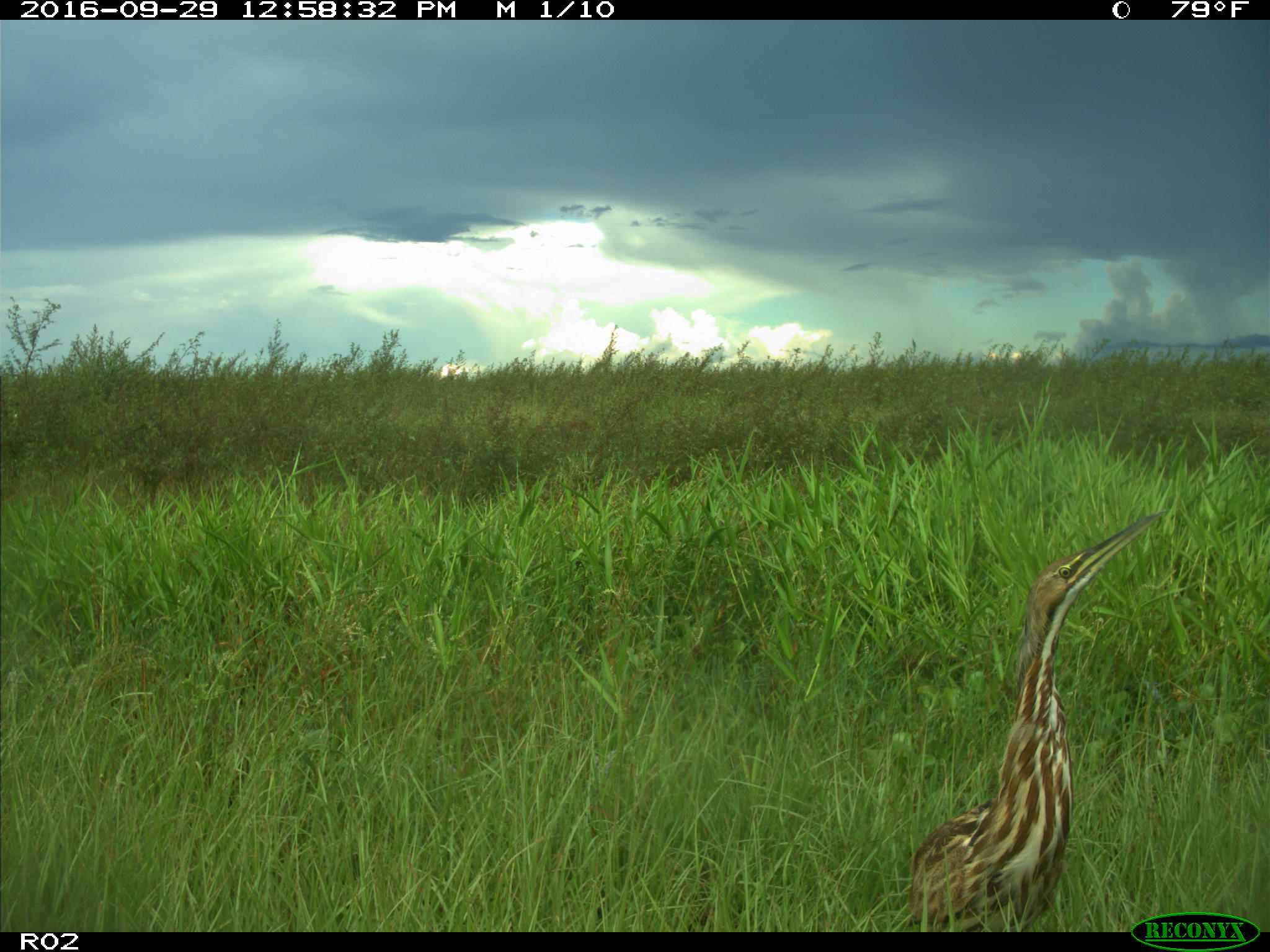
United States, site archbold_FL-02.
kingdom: Animalia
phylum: Chordata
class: Aves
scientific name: Aves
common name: birds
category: unidentified bird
Unidentified bird (birds) (Aves).